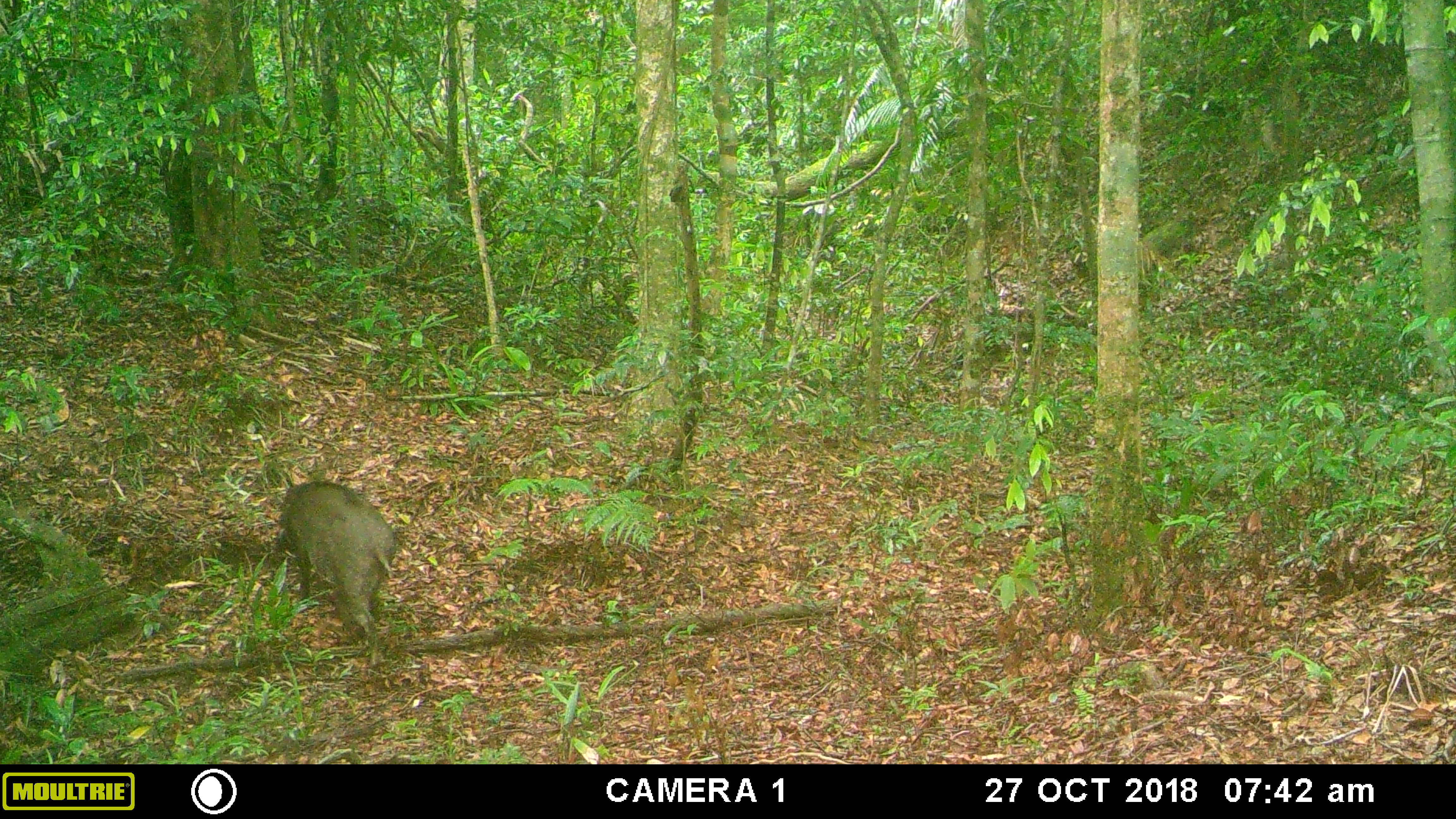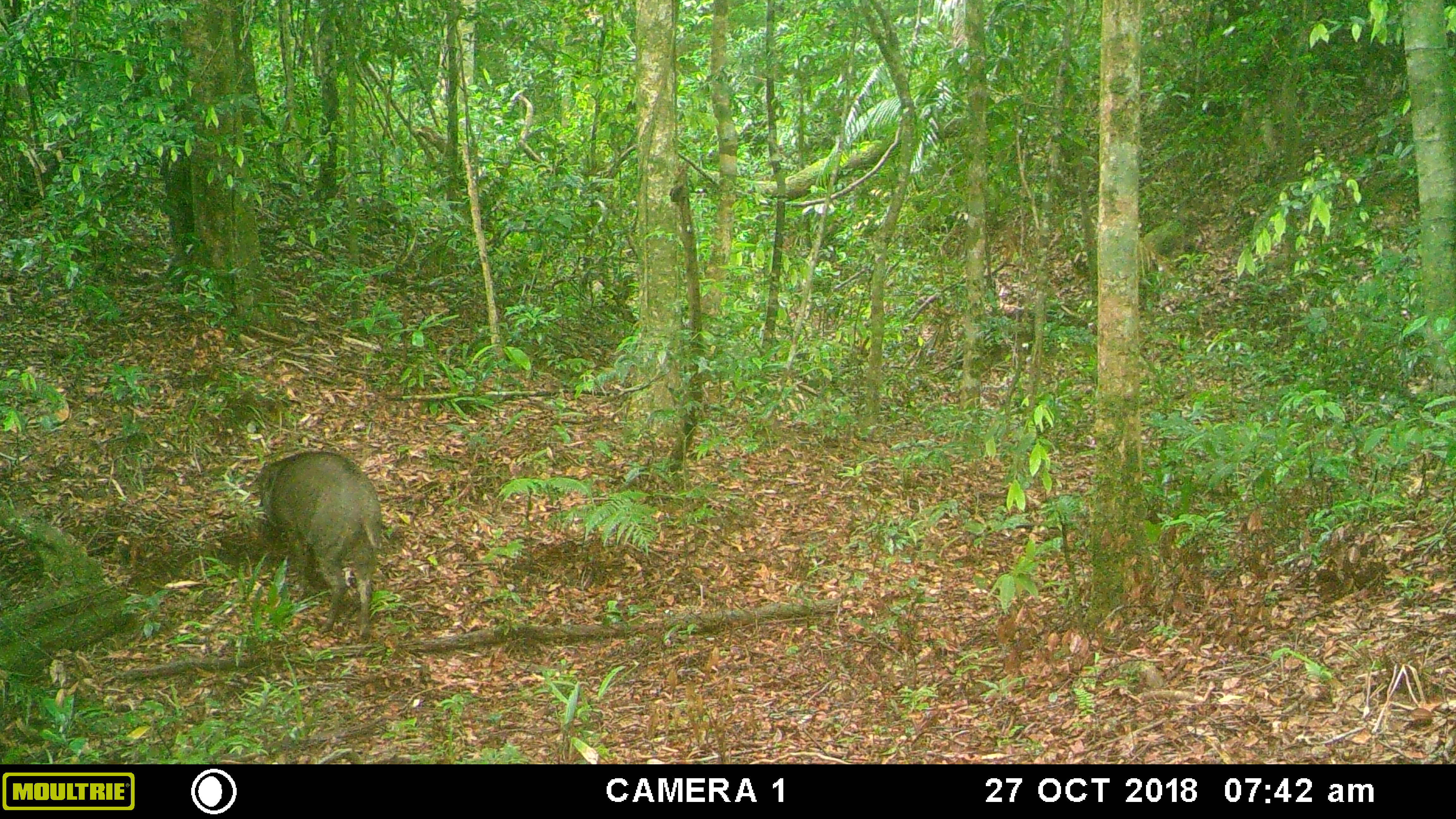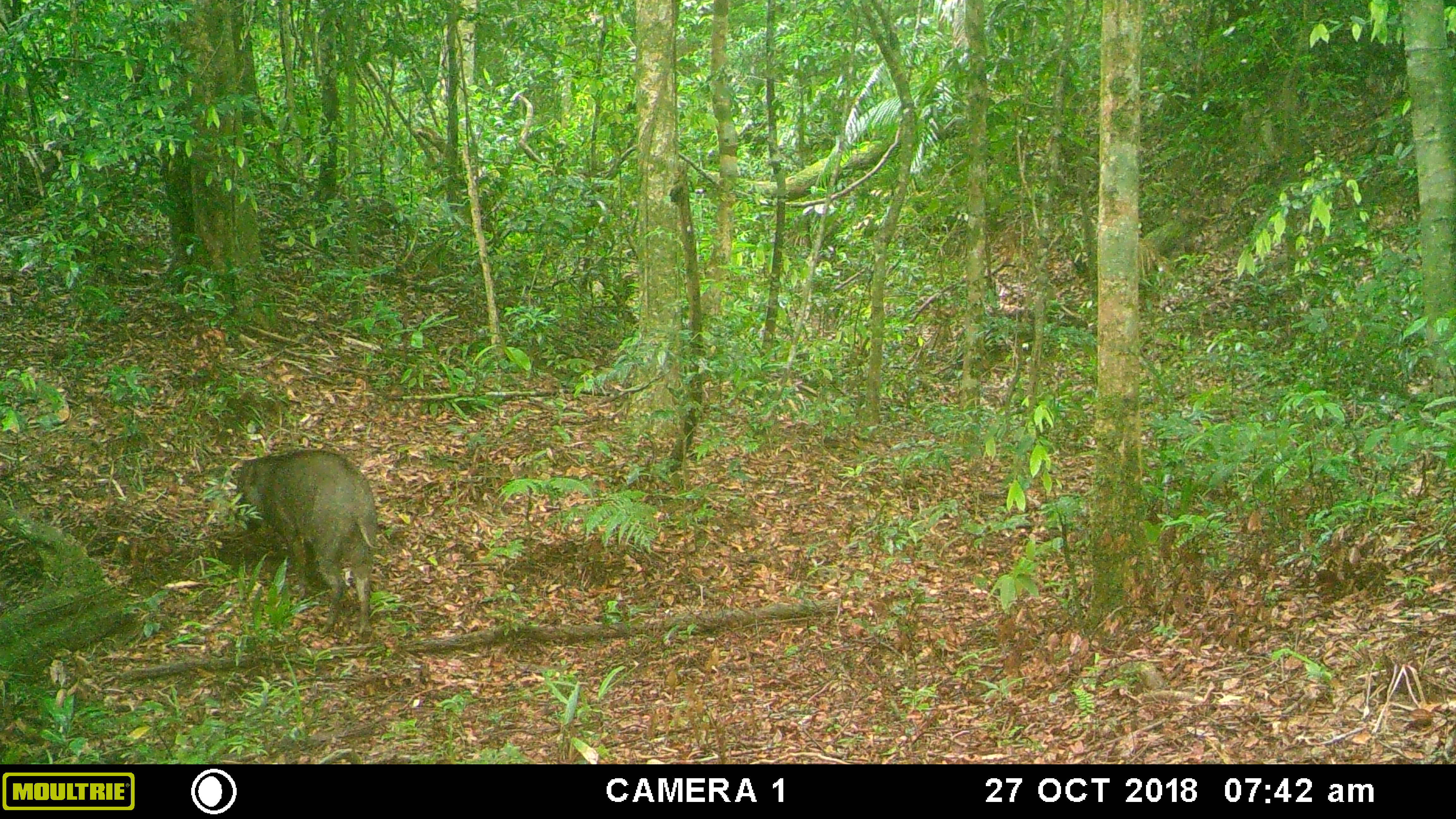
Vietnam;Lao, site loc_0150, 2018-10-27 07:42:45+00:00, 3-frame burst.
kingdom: Animalia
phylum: Chordata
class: Mammalia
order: Artiodactyla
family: Suidae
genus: Sus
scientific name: Sus scrofa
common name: eurasian wild pig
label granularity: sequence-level